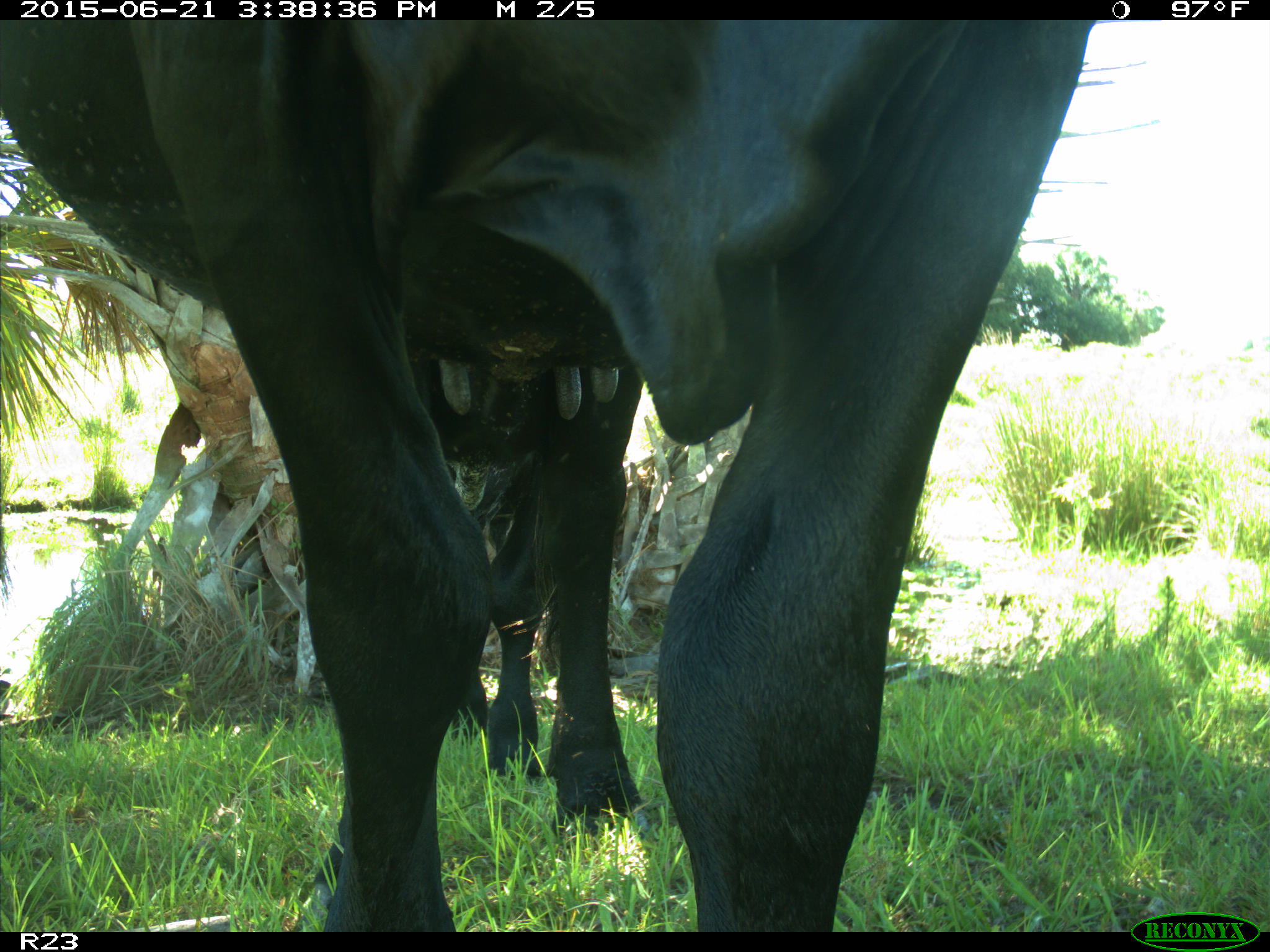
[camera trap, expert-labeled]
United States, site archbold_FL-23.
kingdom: Animalia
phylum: Chordata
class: Mammalia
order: Artiodactyla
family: Bovidae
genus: Bos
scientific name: Bos taurus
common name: domestic cow